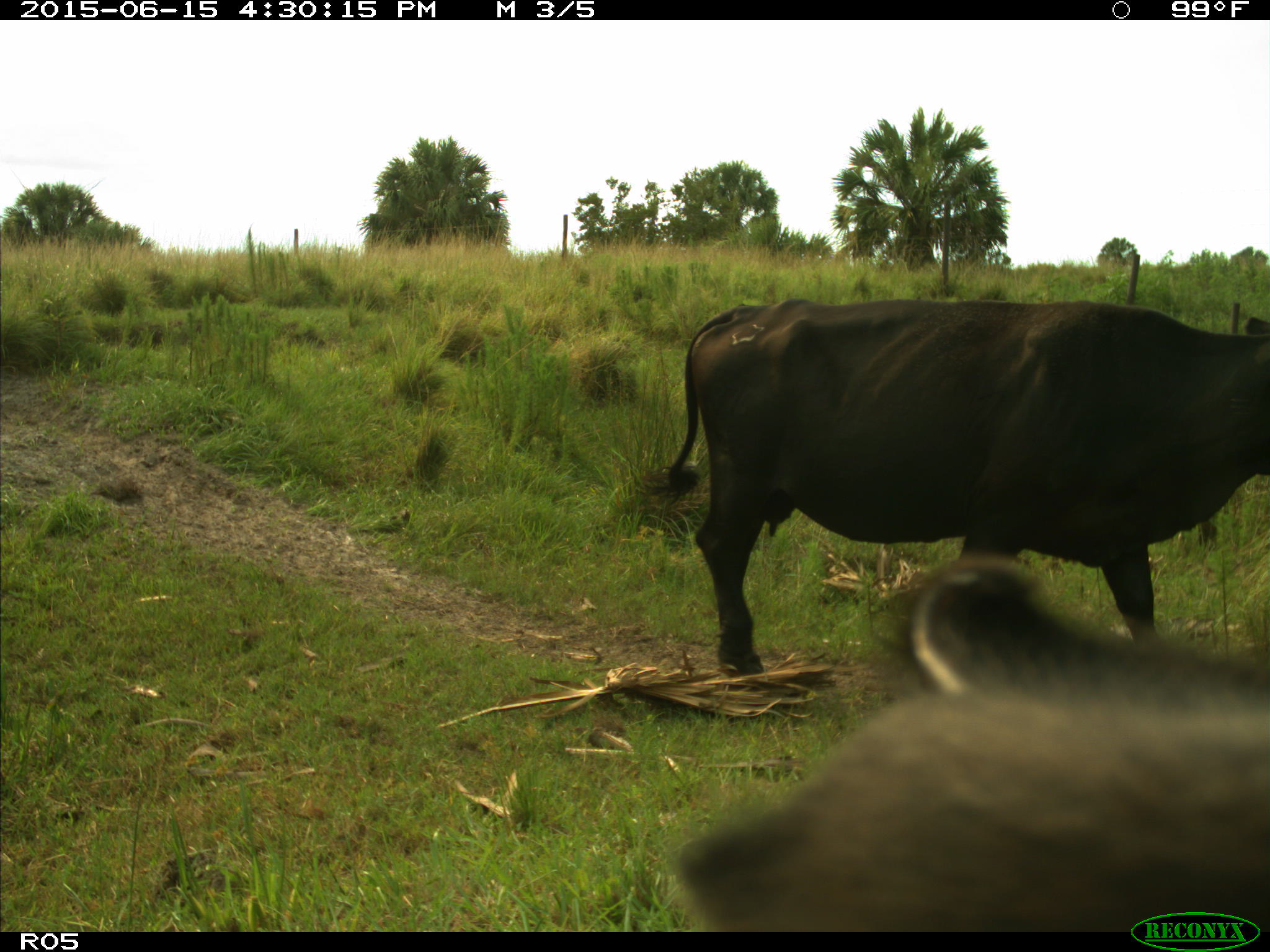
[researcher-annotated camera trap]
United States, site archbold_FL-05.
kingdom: Animalia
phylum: Chordata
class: Mammalia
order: Artiodactyla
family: Bovidae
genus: Bos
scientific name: Bos taurus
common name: domestic cow